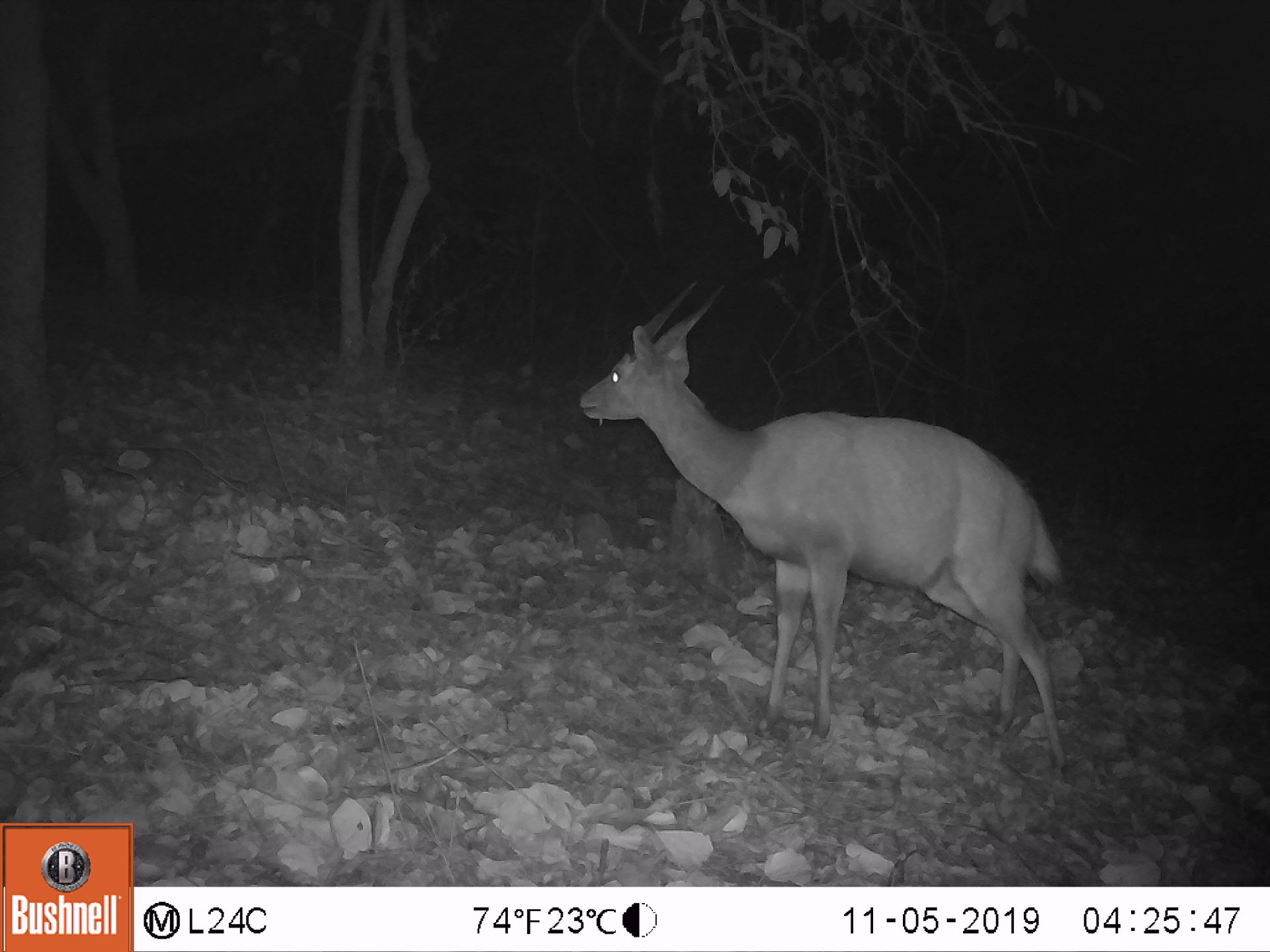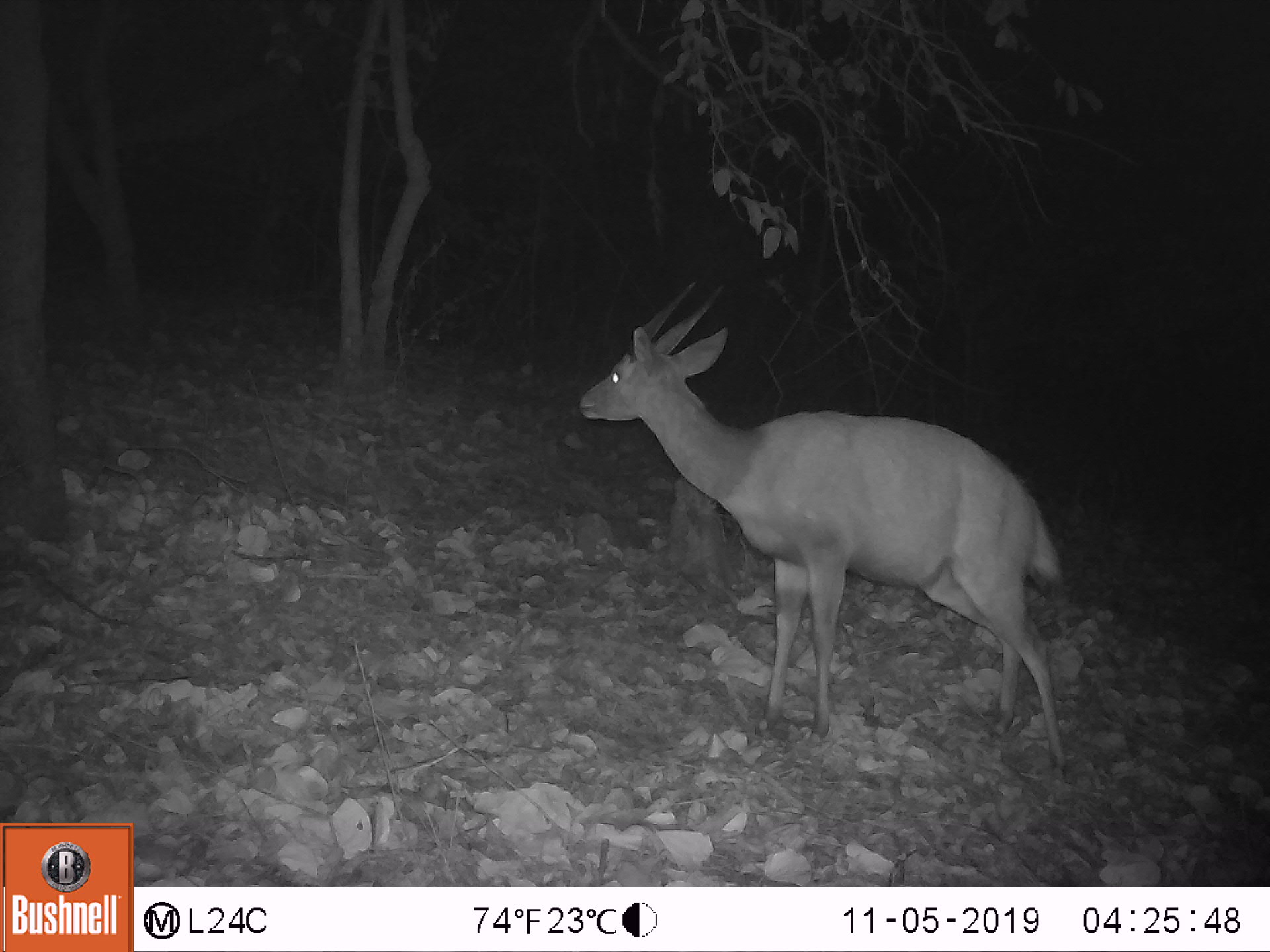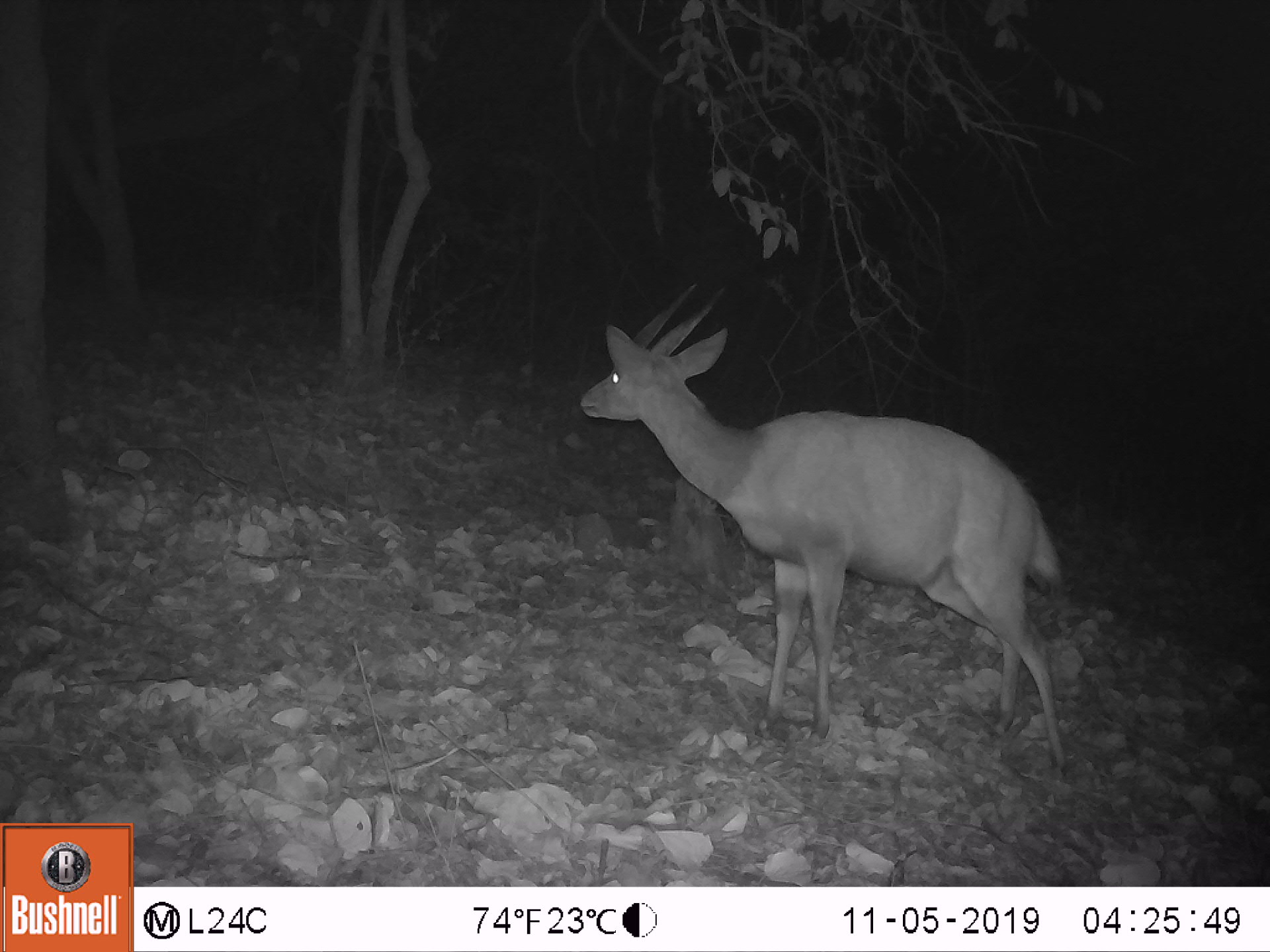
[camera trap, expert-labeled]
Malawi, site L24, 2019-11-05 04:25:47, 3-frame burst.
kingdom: Animalia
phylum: Chordata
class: Mammalia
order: Artiodactyla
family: Bovidae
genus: Tragelaphus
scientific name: Tragelaphus sylvaticus sylvaticus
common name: cape bushbuck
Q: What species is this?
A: Cape bushbuck (Tragelaphus sylvaticus sylvaticus).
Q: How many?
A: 1.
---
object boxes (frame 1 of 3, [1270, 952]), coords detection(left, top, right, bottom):
cape bushbuck: detection(572, 277, 1079, 787)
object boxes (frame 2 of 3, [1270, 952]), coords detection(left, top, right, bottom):
cape bushbuck: detection(577, 269, 1085, 788)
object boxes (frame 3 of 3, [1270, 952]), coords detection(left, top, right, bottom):
cape bushbuck: detection(574, 273, 1075, 785)